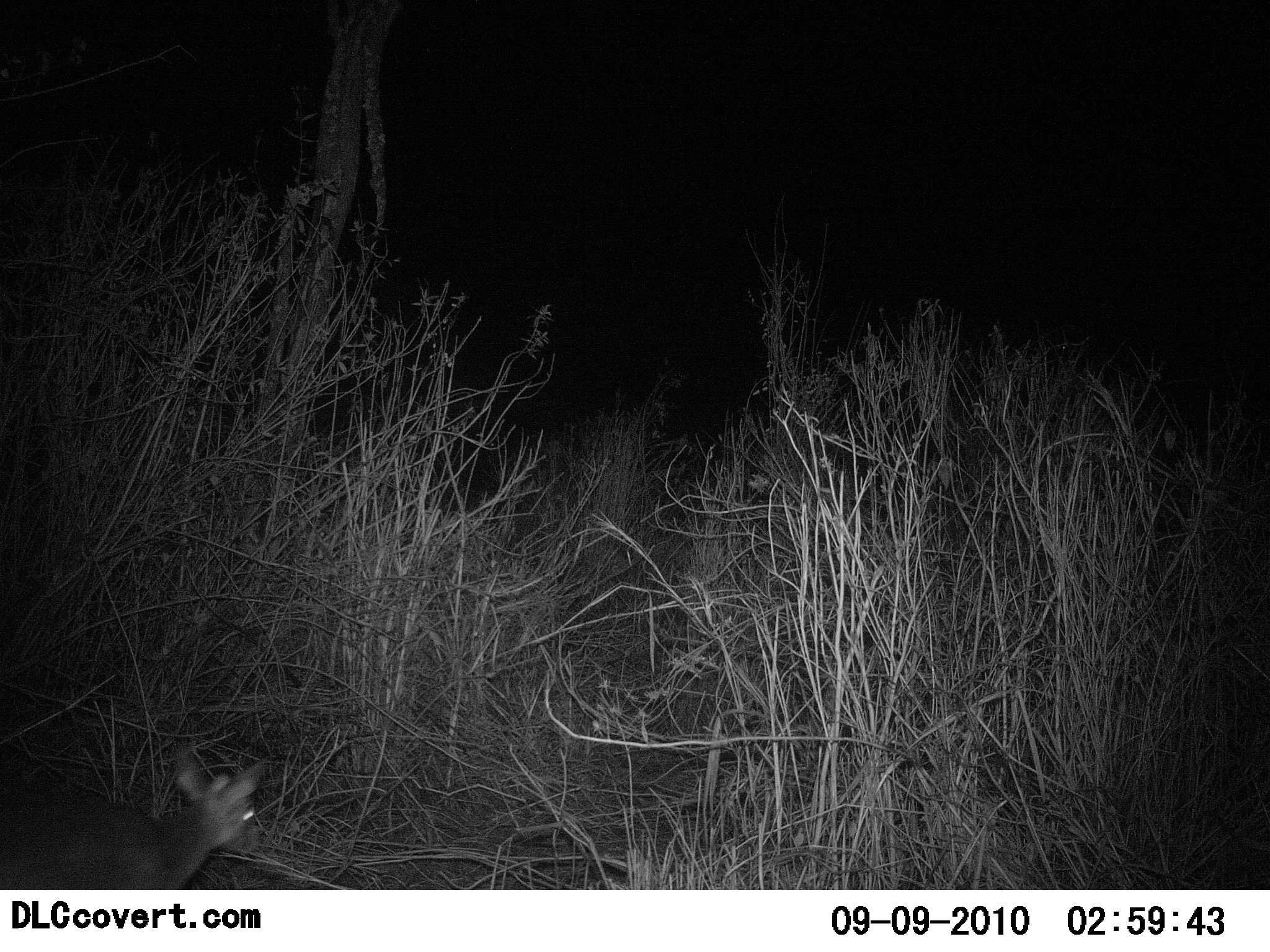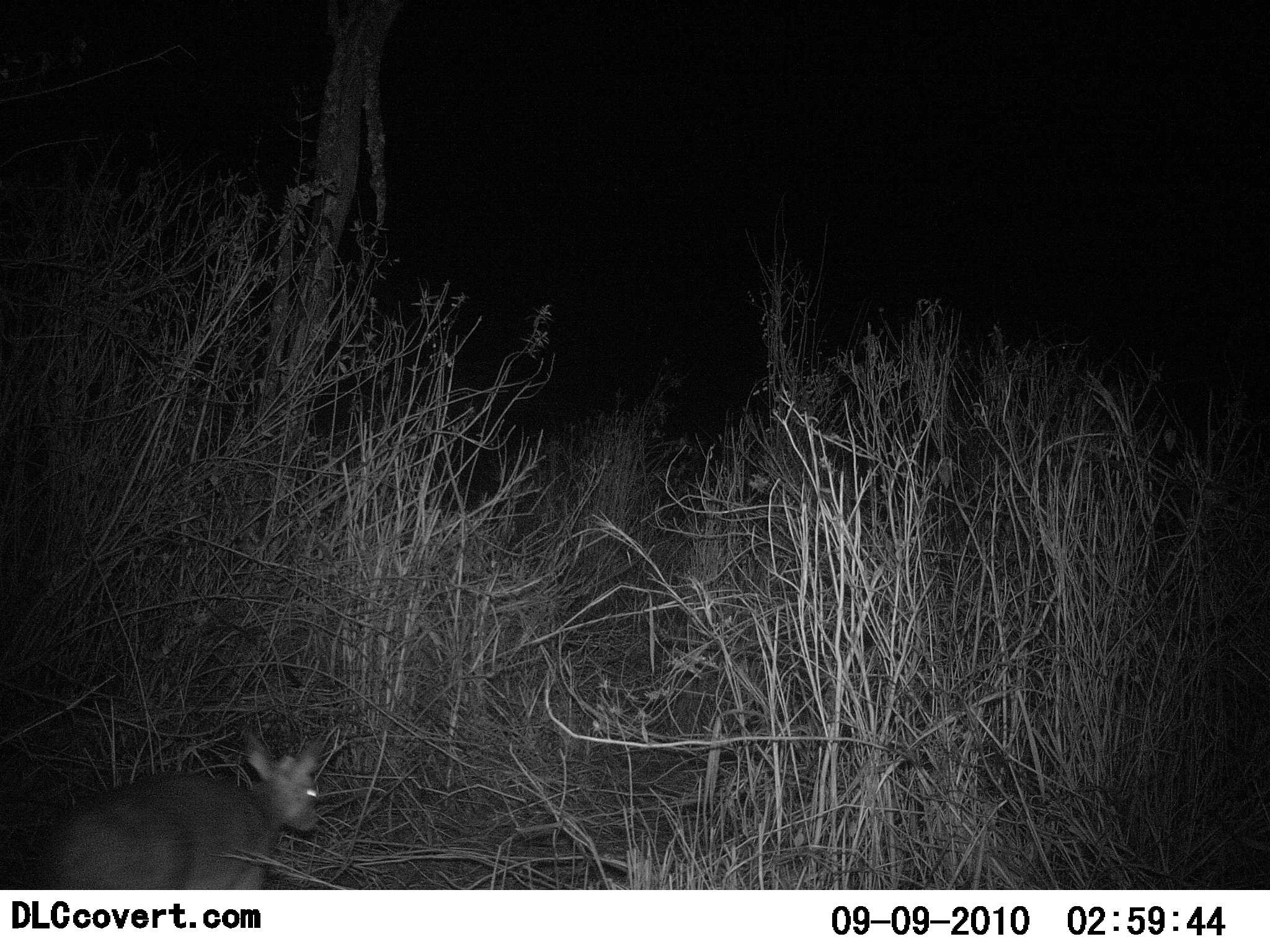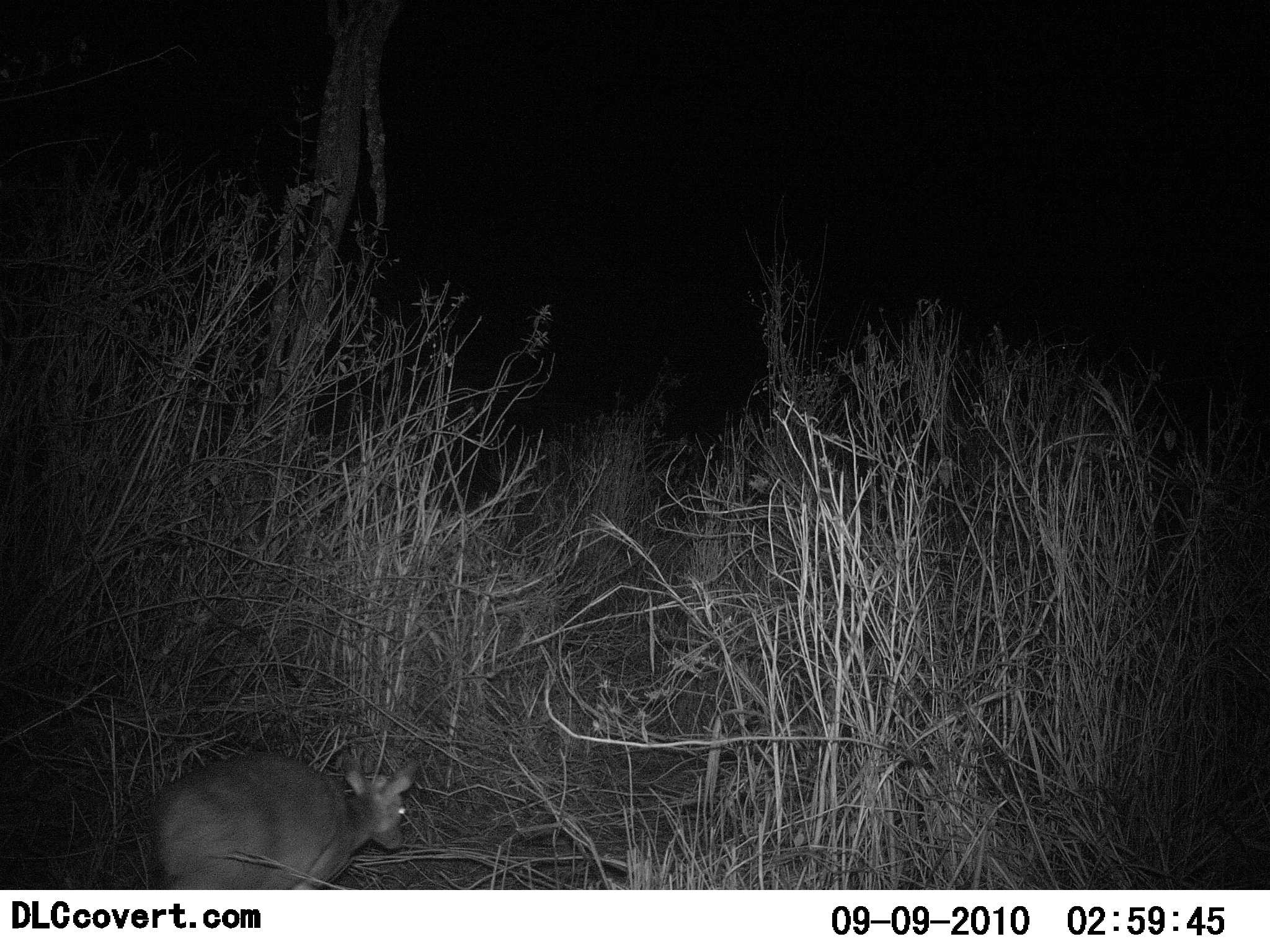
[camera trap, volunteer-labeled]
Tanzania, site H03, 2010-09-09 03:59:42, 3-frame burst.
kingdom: Animalia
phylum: Chordata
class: Mammalia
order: Artiodactyla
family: Bovidae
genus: Madoqua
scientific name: Madoqua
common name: dikdik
Dikdik (Madoqua), count 1. Behavior (volunteer vote fractions): standing 0%, resting 0%, moving 100%, interacting 0%. Young present (vote fraction): 0%. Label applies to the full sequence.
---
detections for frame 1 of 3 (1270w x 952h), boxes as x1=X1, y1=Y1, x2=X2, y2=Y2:
animal: x1=0, y1=748, x2=266, y2=889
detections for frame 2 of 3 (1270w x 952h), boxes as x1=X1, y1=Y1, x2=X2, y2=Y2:
animal: x1=37, y1=731, x2=325, y2=889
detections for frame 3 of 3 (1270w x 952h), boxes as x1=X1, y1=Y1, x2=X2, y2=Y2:
animal: x1=143, y1=751, x2=417, y2=890